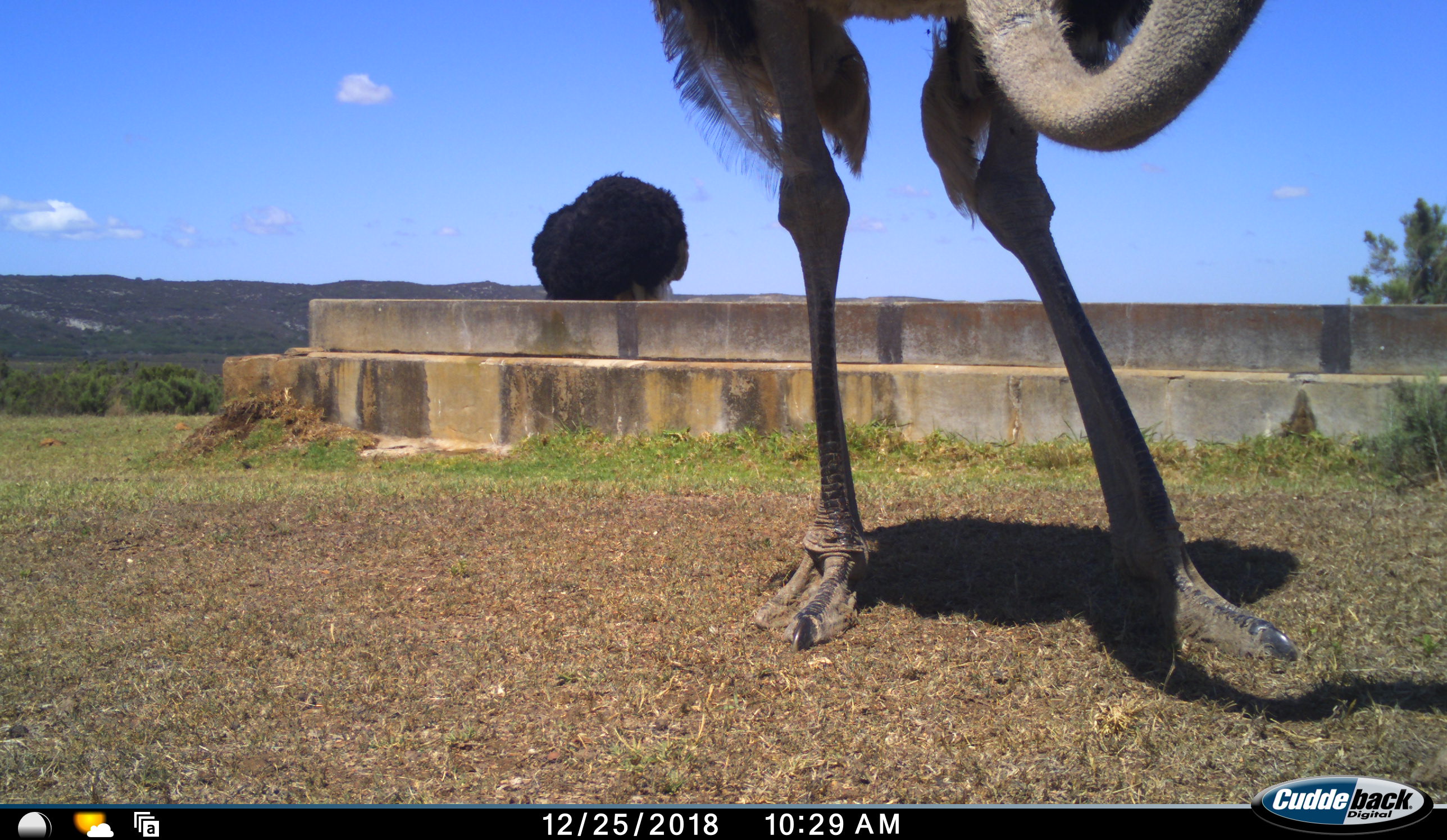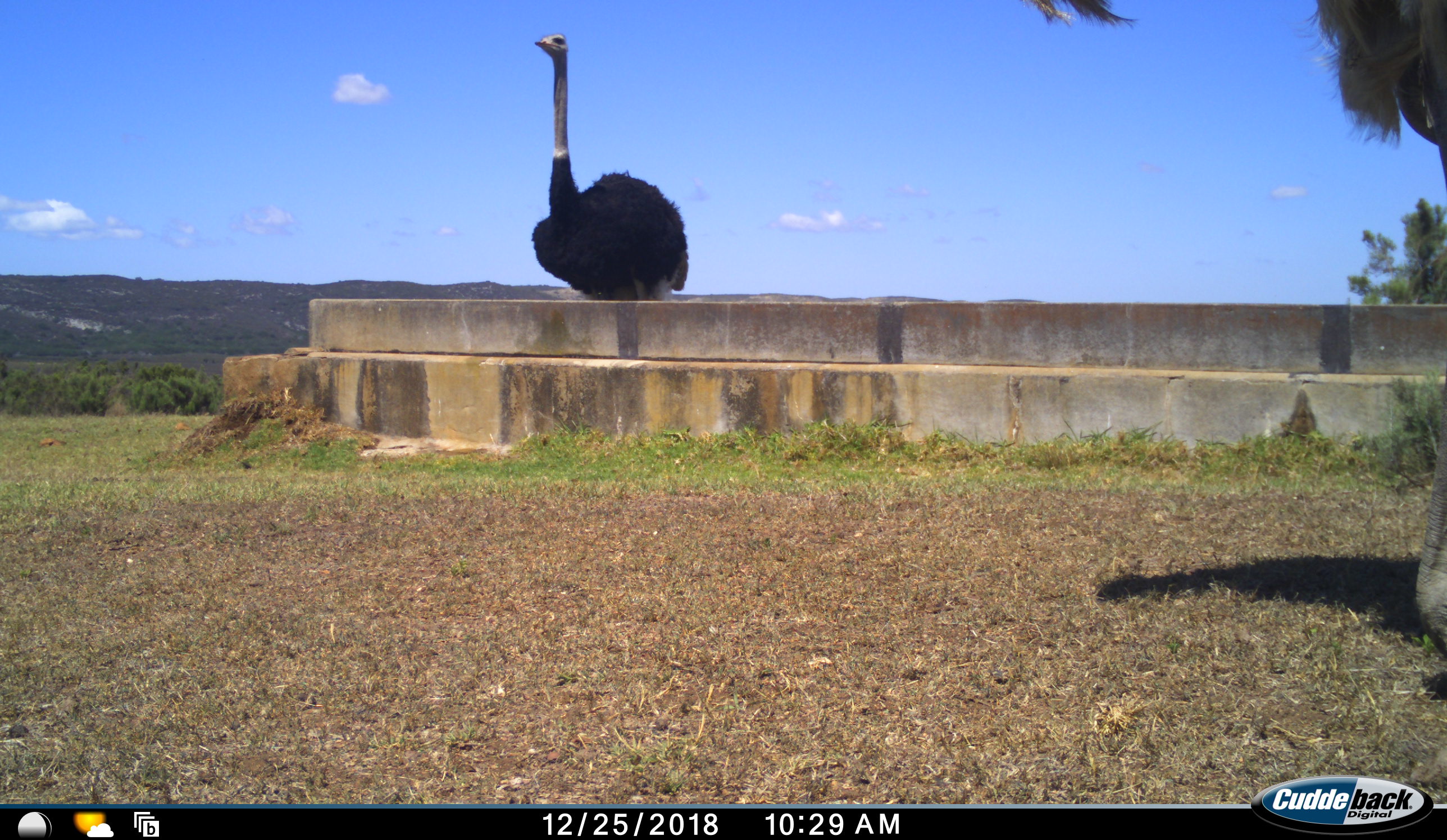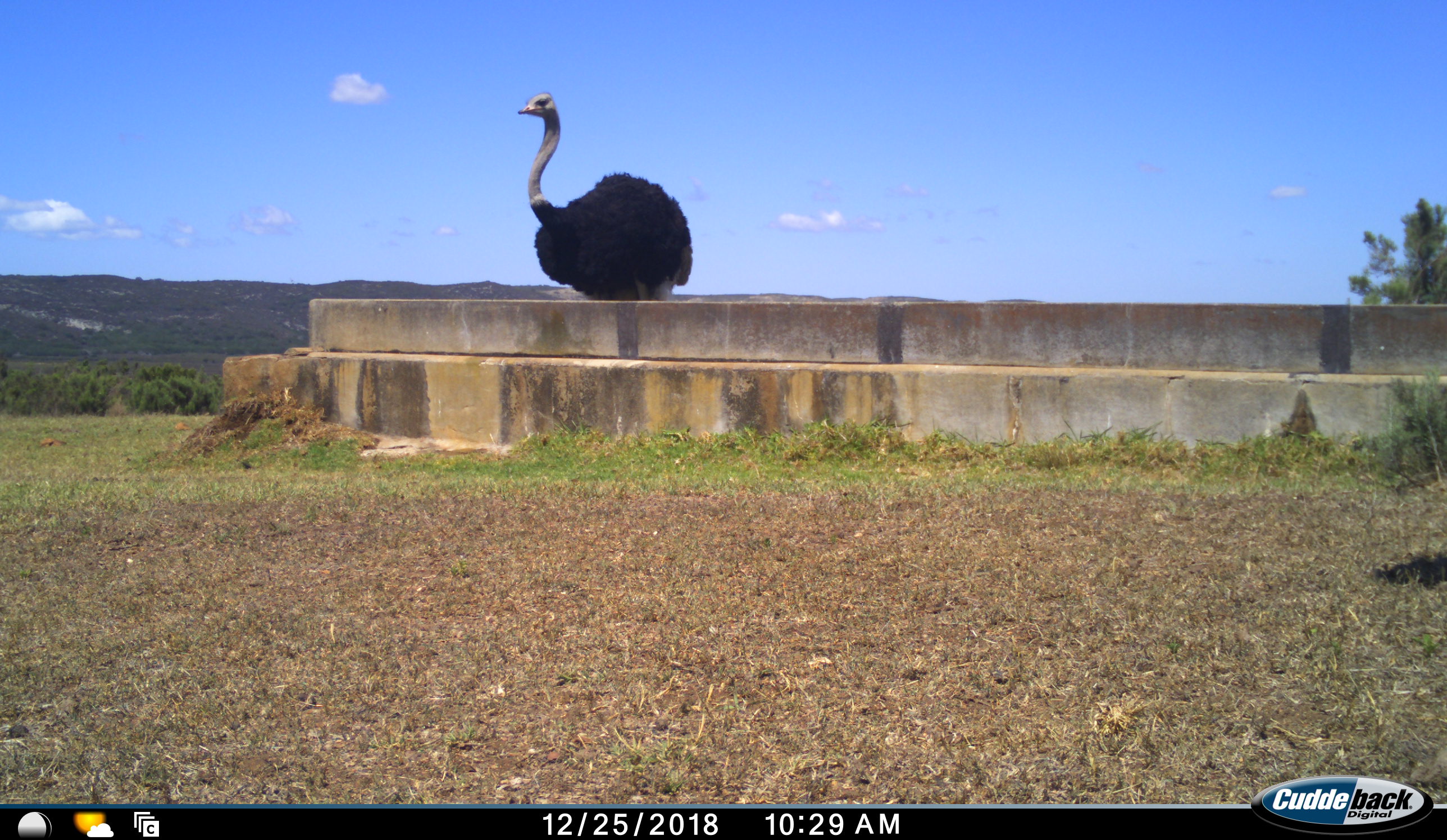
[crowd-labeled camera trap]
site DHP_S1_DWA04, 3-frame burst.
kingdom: Animalia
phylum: Chordata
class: Aves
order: Struthioniformes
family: Struthionidae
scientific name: Struthionidae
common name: ostrich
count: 2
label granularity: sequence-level